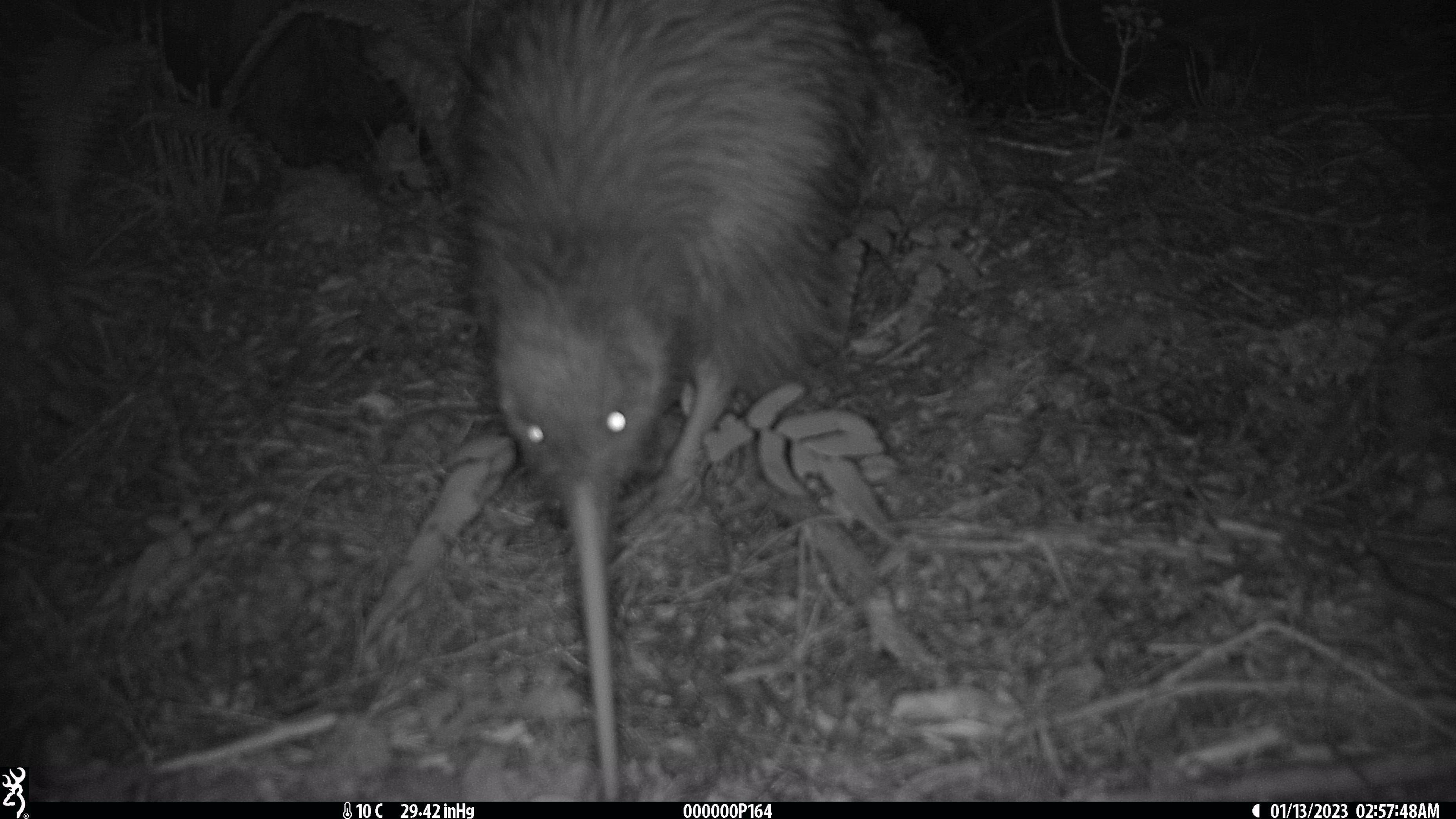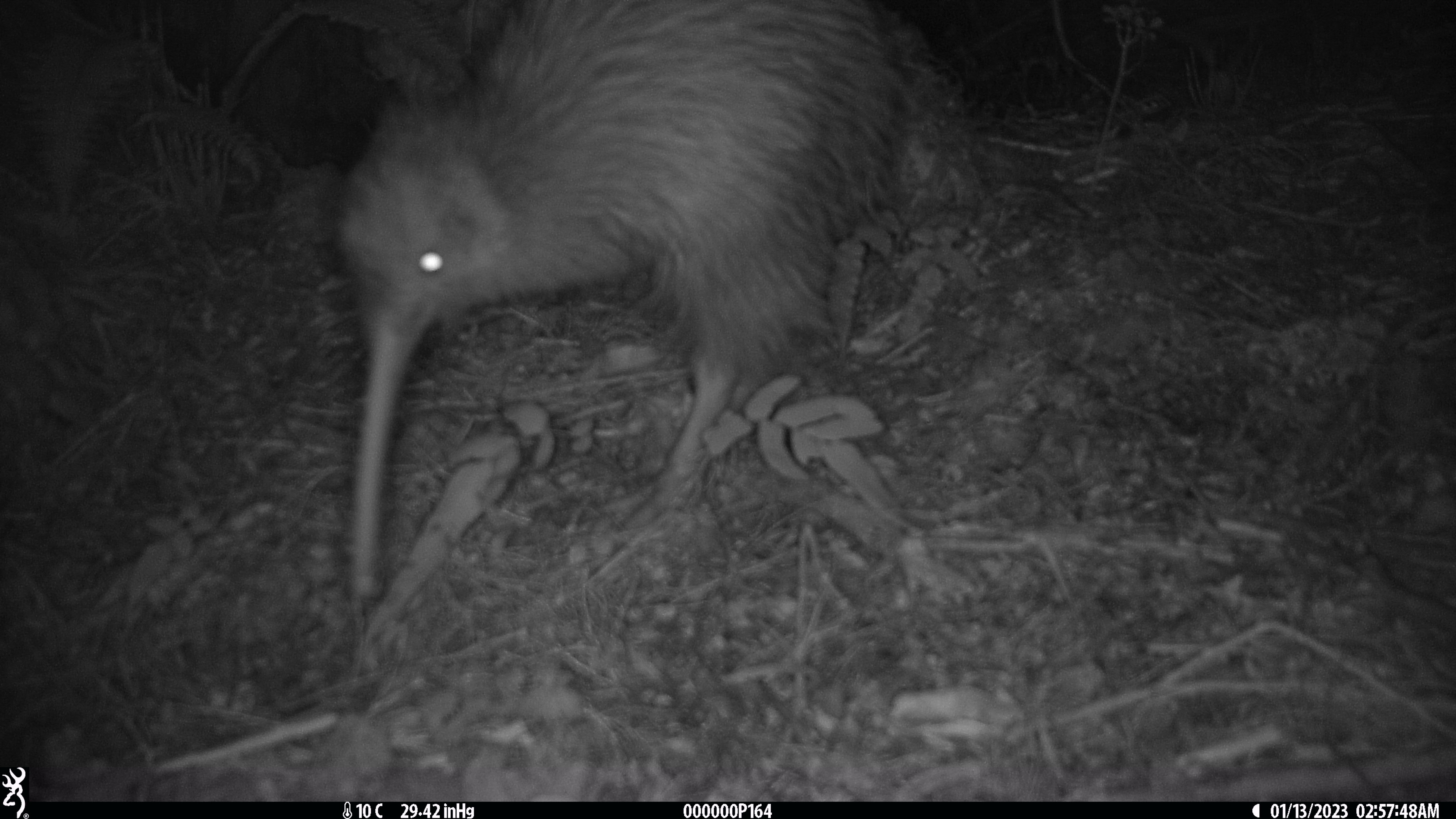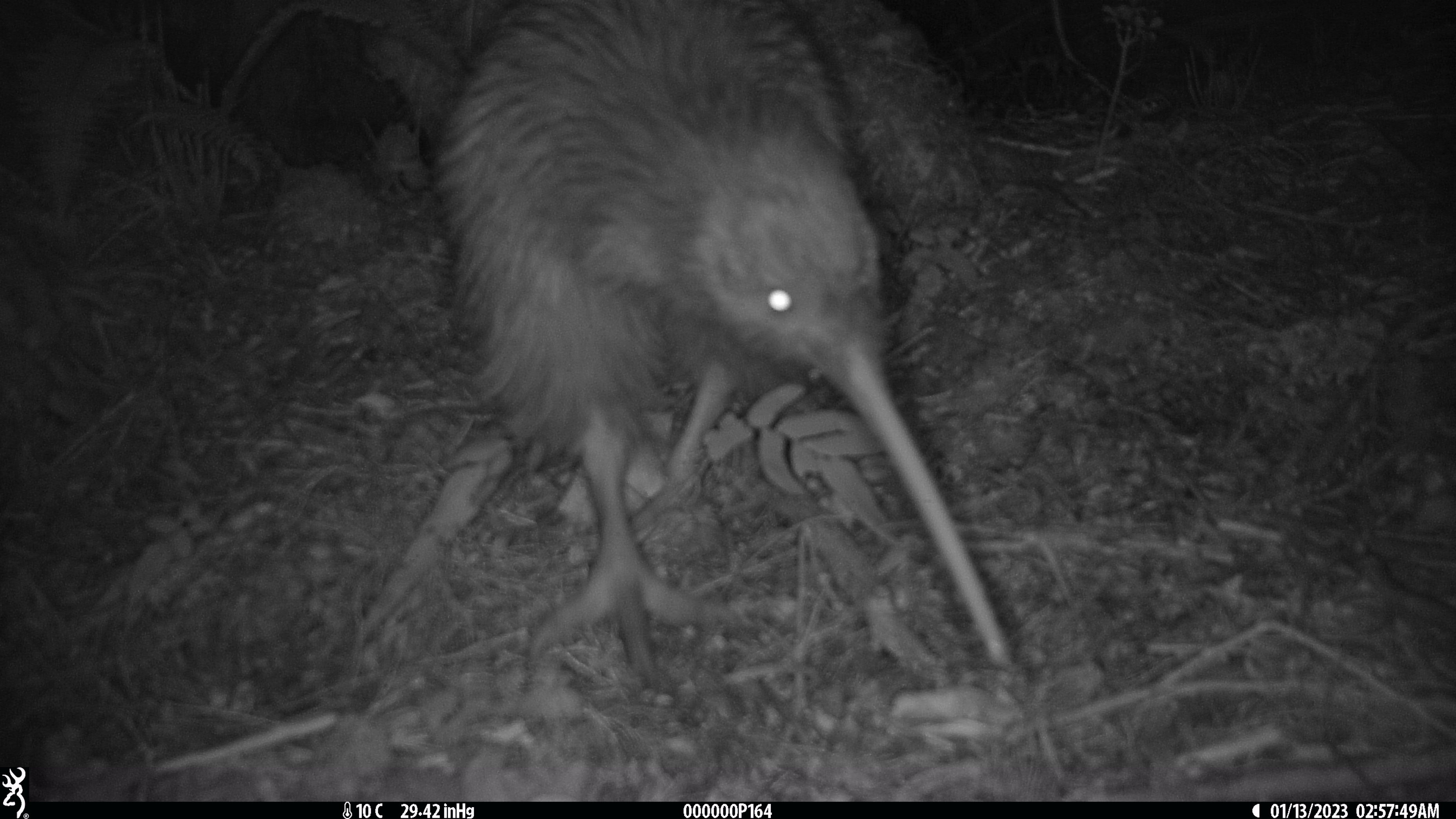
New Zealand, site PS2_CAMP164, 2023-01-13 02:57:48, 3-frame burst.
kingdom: Animalia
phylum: Chordata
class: Aves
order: Apterygiformes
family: Apterygidae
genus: Apteryx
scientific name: Apteryx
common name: kiwi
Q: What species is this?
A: Kiwi (Apteryx).